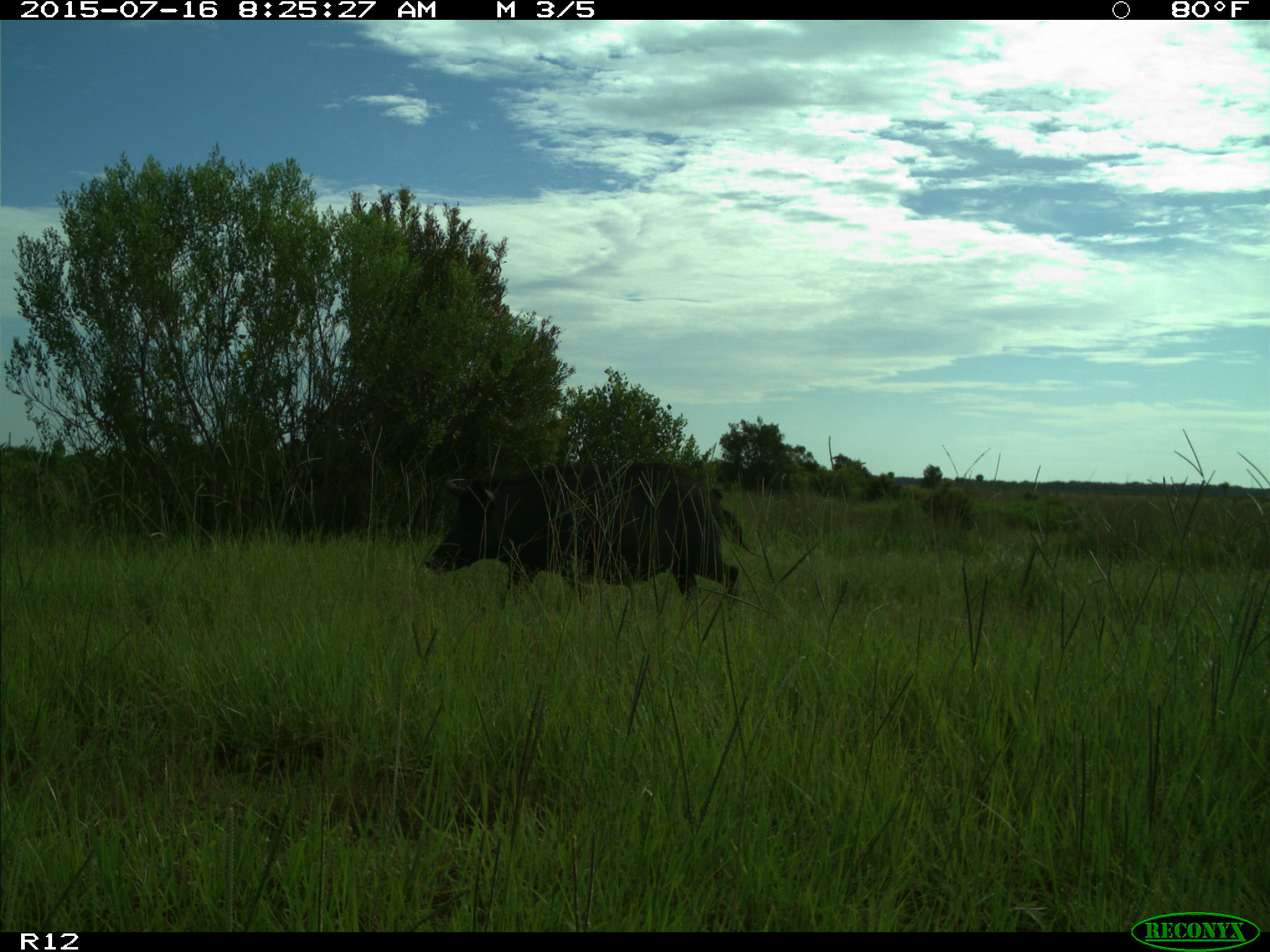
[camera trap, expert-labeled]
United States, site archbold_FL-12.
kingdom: Animalia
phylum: Chordata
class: Mammalia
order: Artiodactyla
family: Suidae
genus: Sus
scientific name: Sus scrofa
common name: wild boar